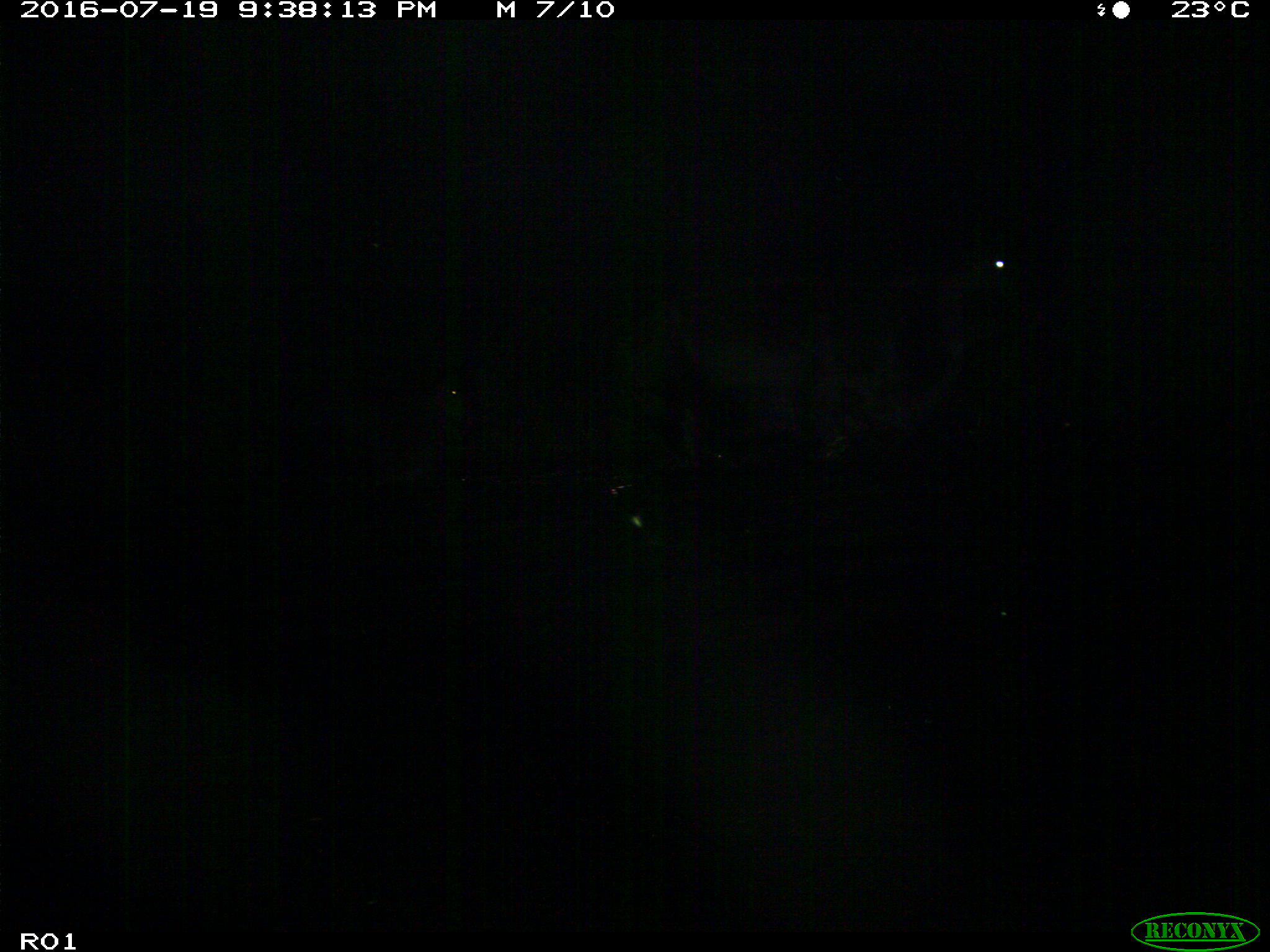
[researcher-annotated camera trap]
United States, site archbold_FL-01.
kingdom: Animalia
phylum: Chordata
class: Mammalia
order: Artiodactyla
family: Bovidae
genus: Bos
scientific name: Bos taurus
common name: domestic cow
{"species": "Bos taurus (domestic cow)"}